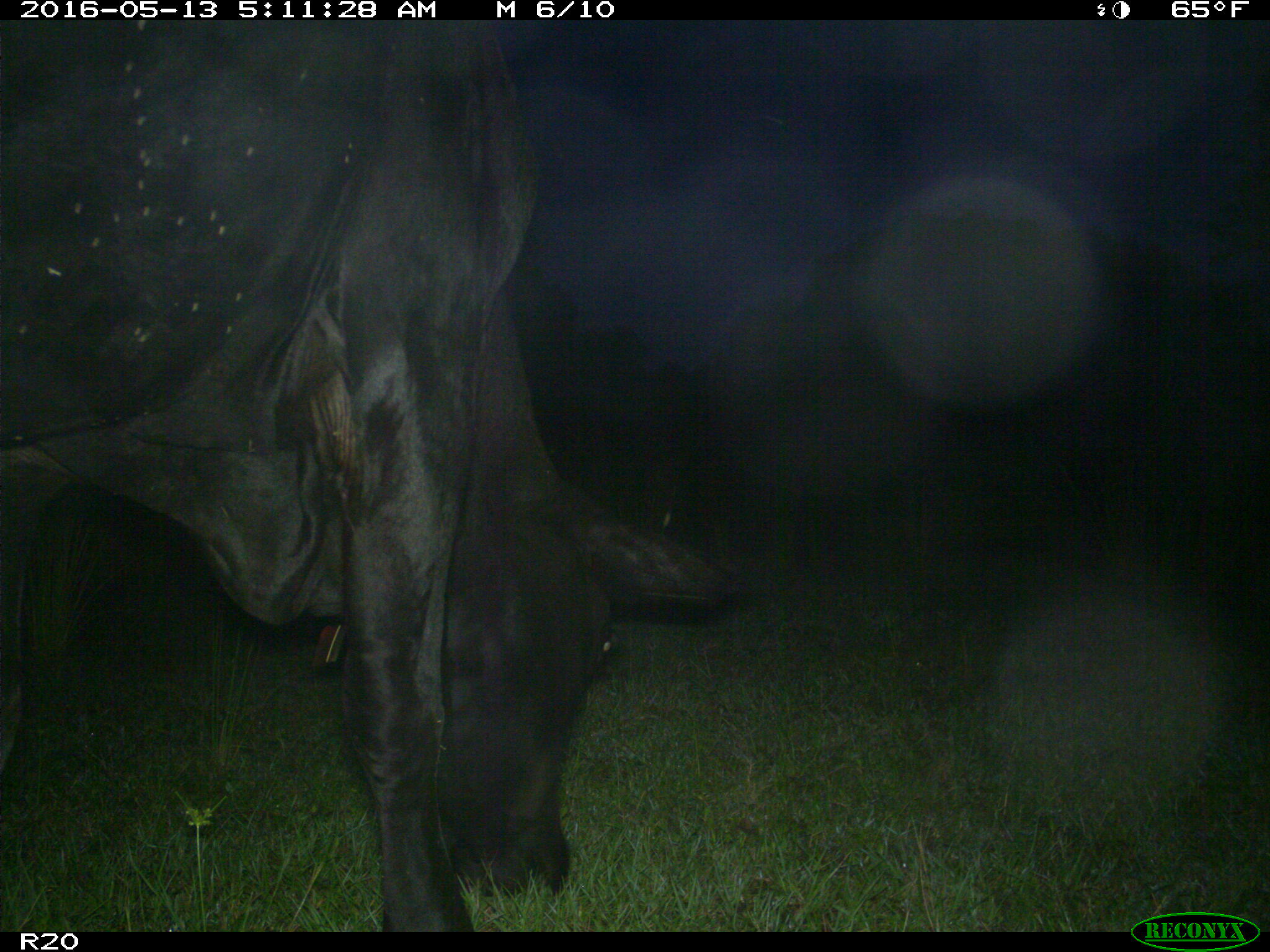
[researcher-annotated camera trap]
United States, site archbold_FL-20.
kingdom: Animalia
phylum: Chordata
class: Mammalia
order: Artiodactyla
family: Bovidae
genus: Bos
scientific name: Bos taurus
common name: domestic cow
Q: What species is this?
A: Bos taurus (domestic cow).